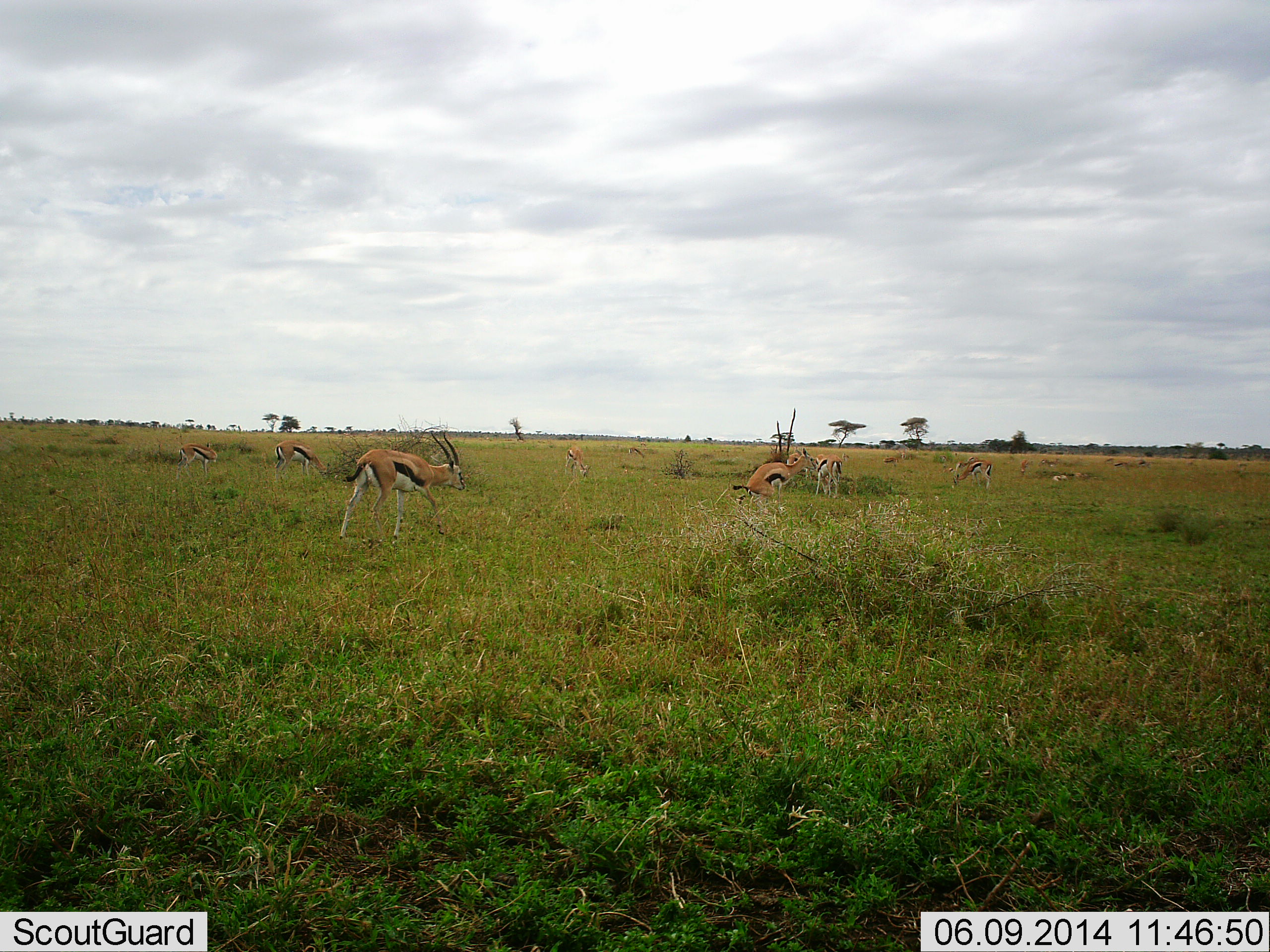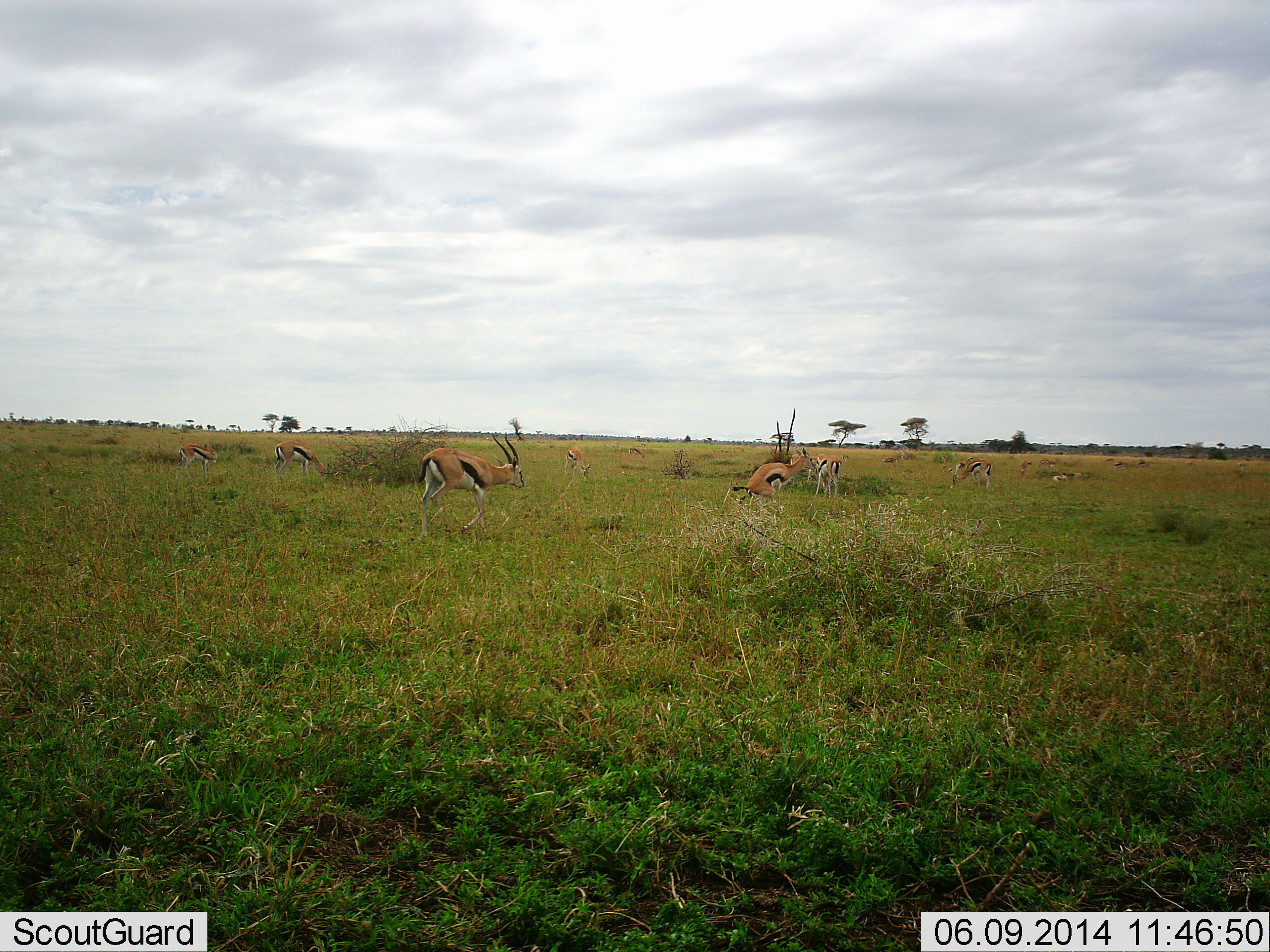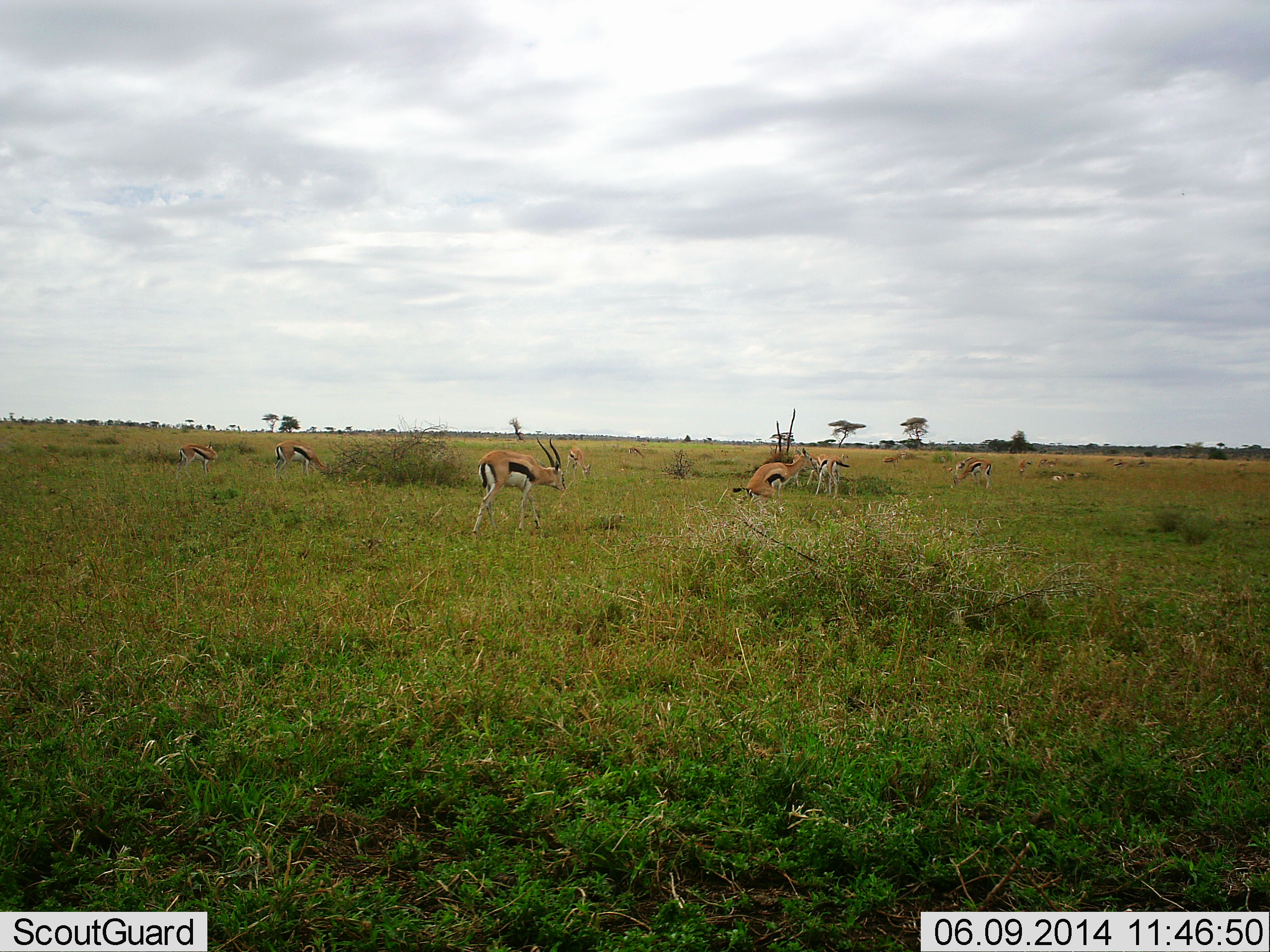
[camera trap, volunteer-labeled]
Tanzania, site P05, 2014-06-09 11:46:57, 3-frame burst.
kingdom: Animalia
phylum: Chordata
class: Mammalia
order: Artiodactyla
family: Bovidae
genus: Eudorcas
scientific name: Eudorcas thomsonii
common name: thomson's gazelle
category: gazellethomsons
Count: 9.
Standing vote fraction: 64%.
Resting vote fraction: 18%.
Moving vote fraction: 82%.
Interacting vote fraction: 0%.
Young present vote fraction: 9%.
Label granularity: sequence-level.